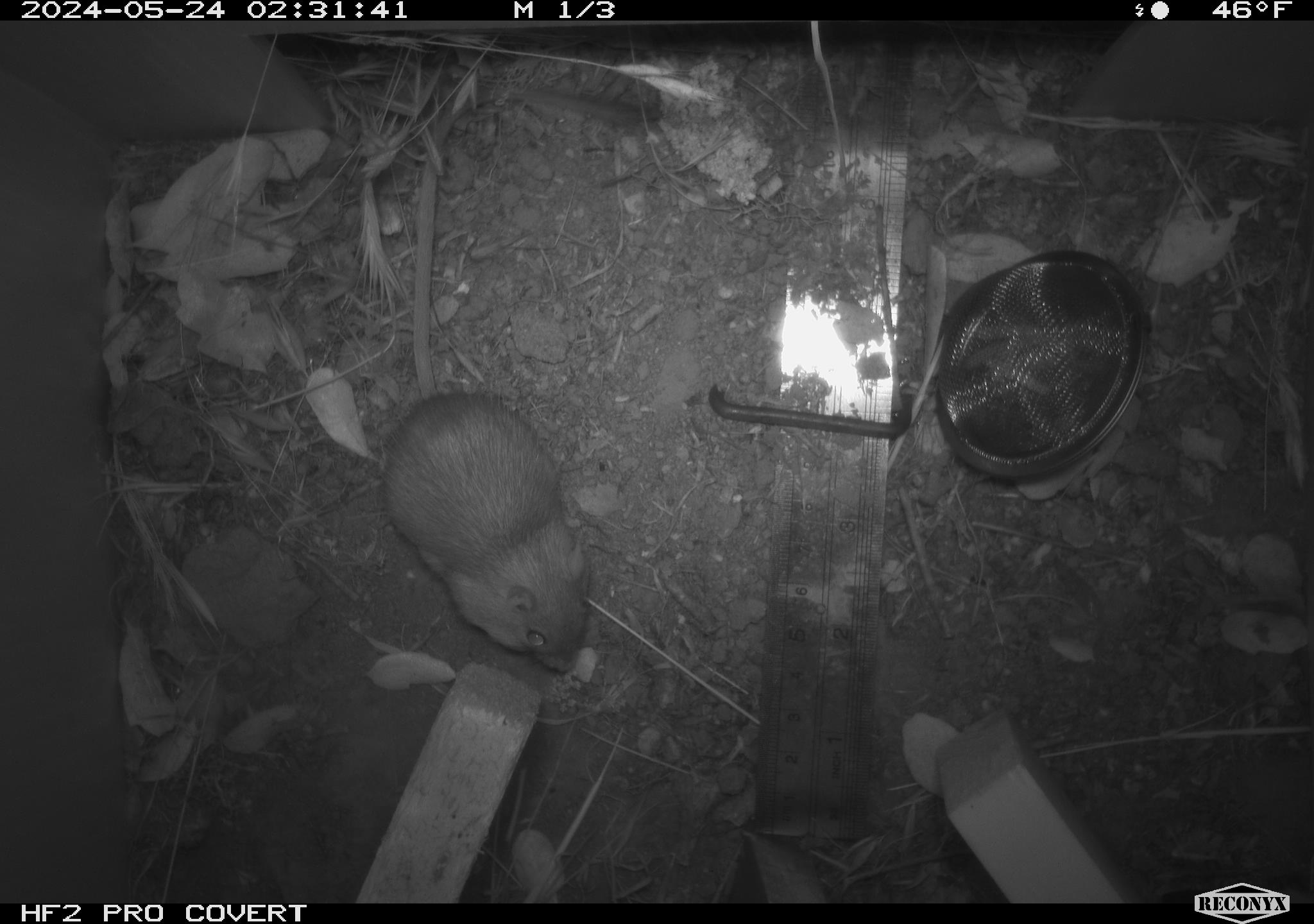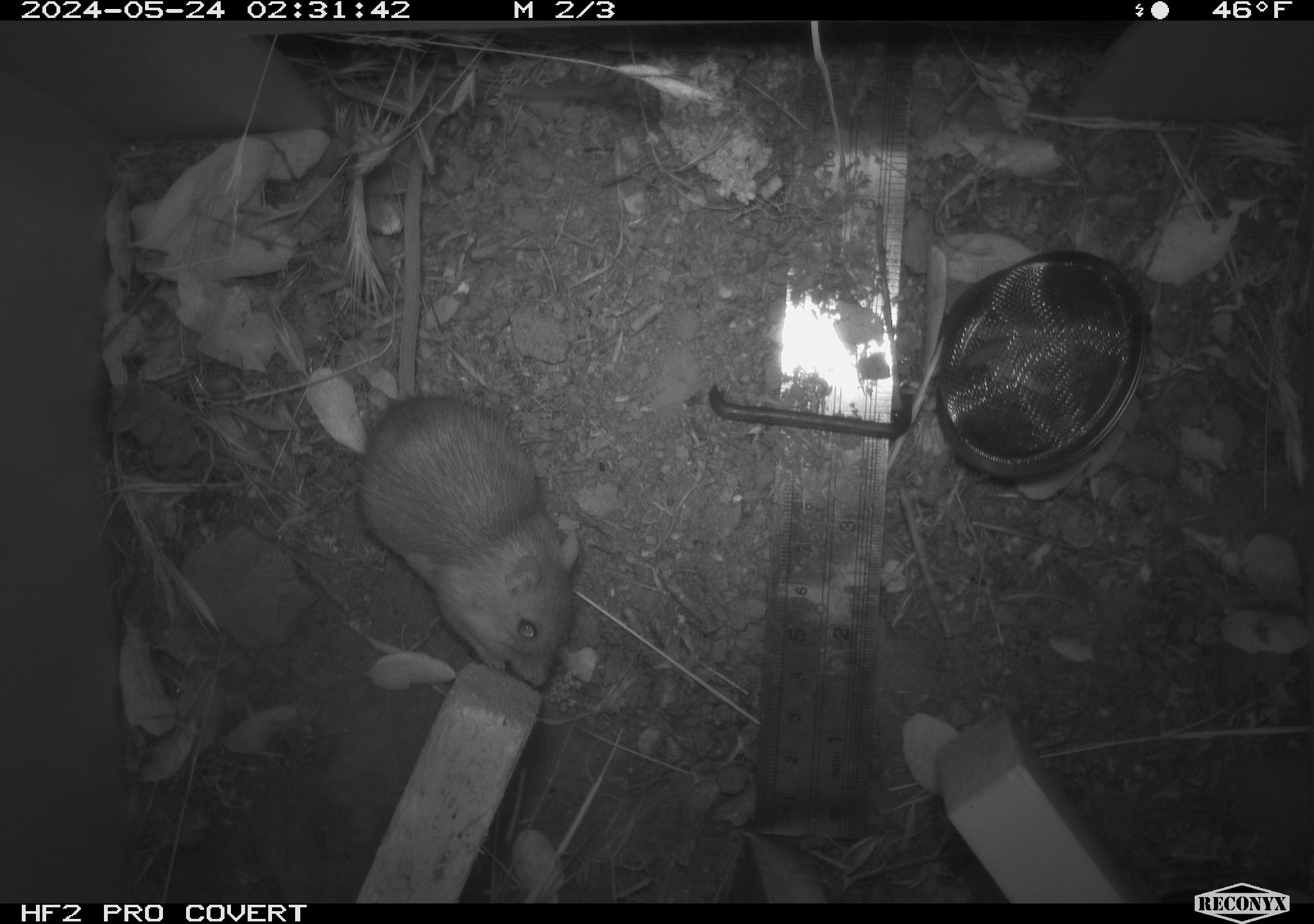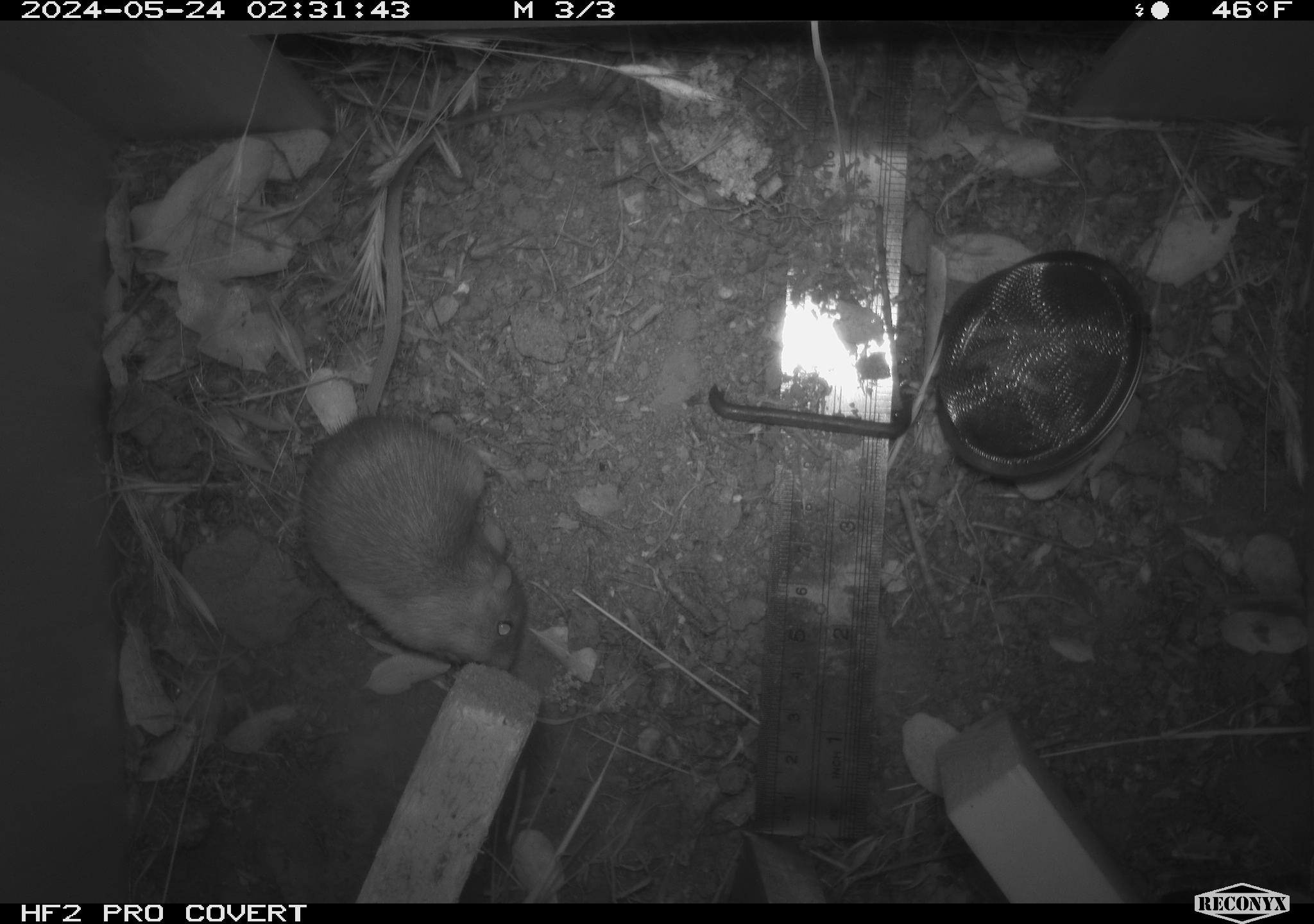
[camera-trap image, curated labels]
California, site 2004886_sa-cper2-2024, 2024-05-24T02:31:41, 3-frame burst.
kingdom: Animalia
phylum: Chordata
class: Mammalia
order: Rodentia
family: Heteromyidae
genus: Dipodomys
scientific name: Dipodomys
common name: kangaroo rats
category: dipodomys species